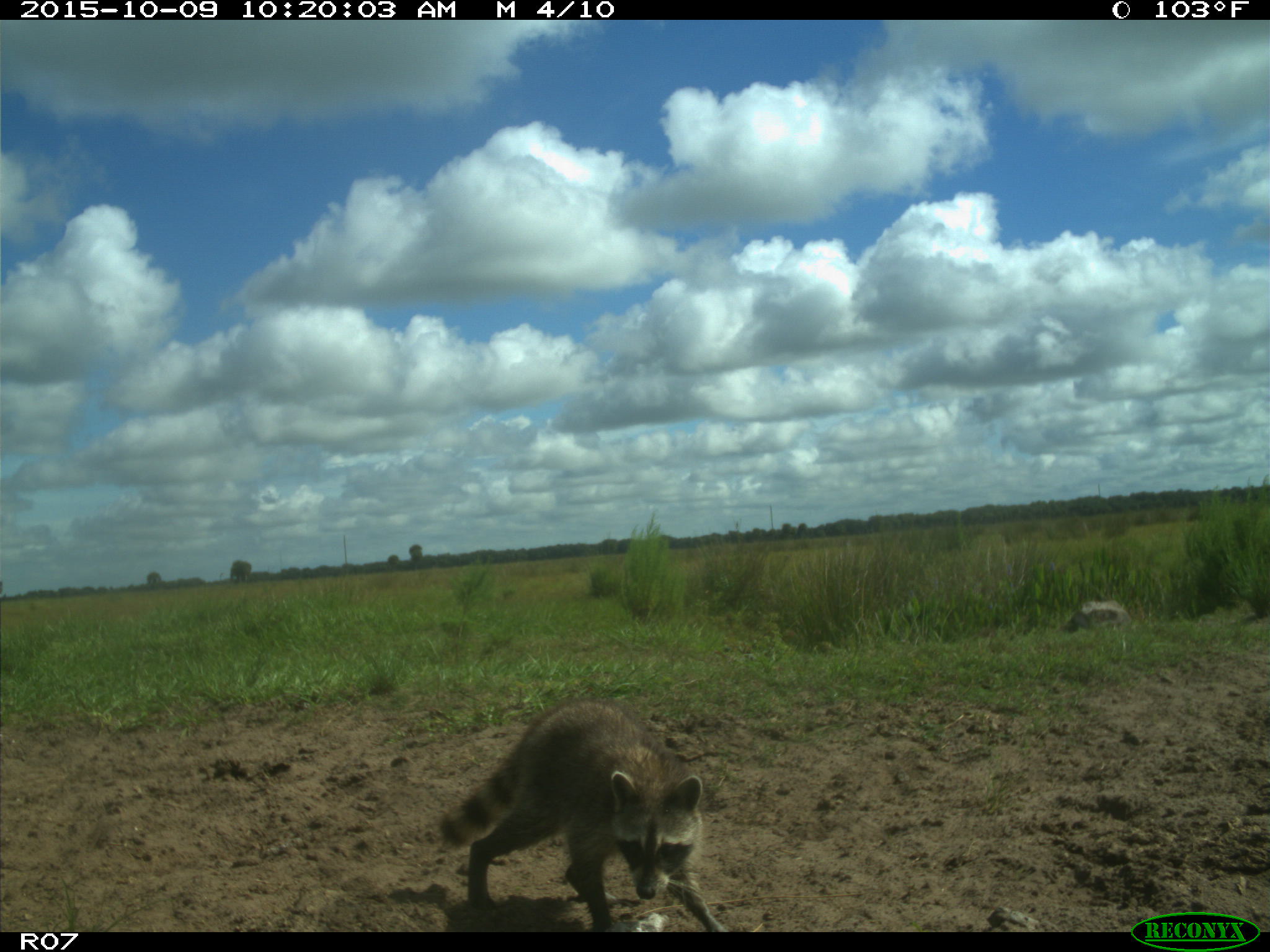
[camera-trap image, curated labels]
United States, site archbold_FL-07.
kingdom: Animalia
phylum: Chordata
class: Mammalia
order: Carnivora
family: Procyonidae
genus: Procyon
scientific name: Procyon lotor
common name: common raccoon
Procyon lotor (common raccoon).